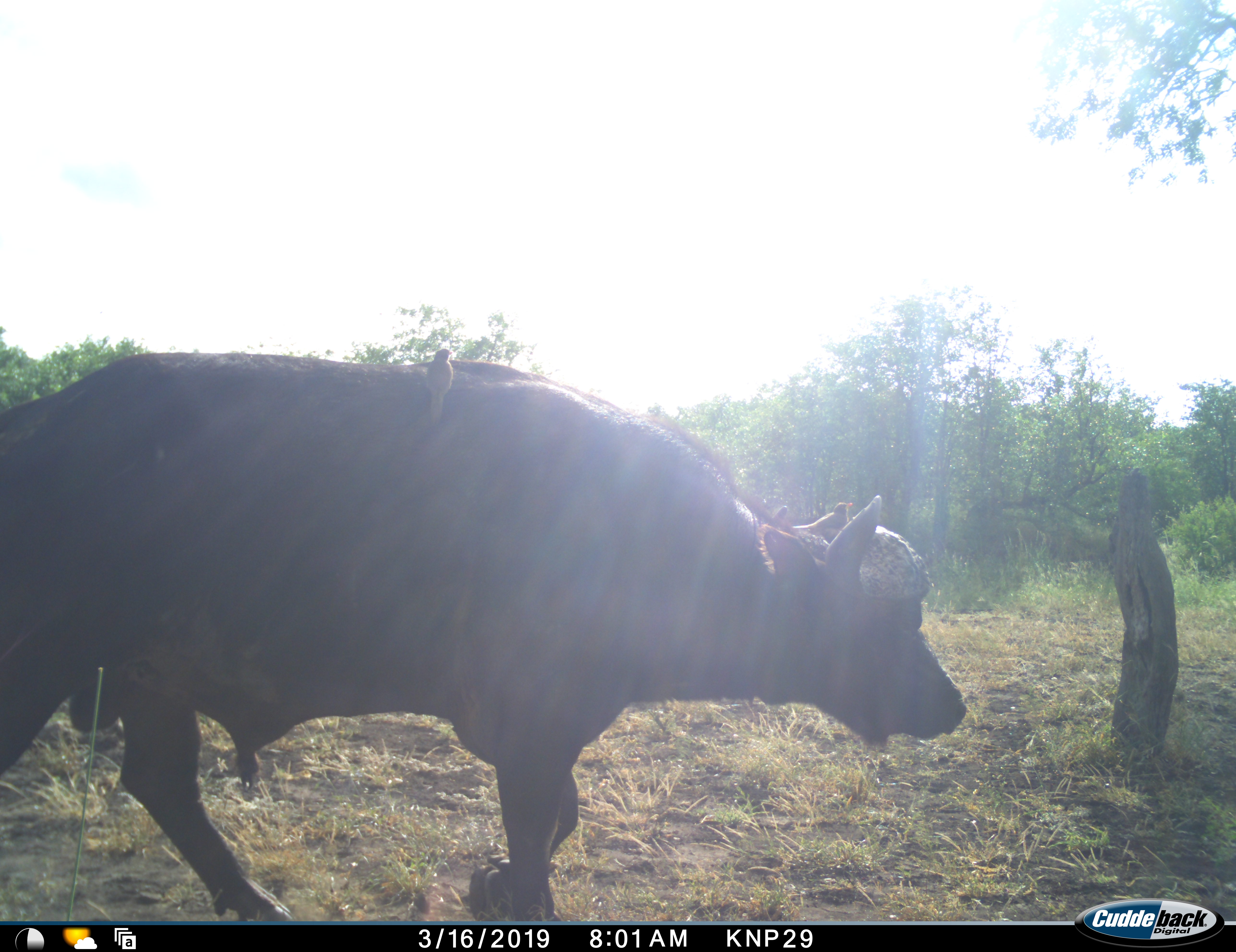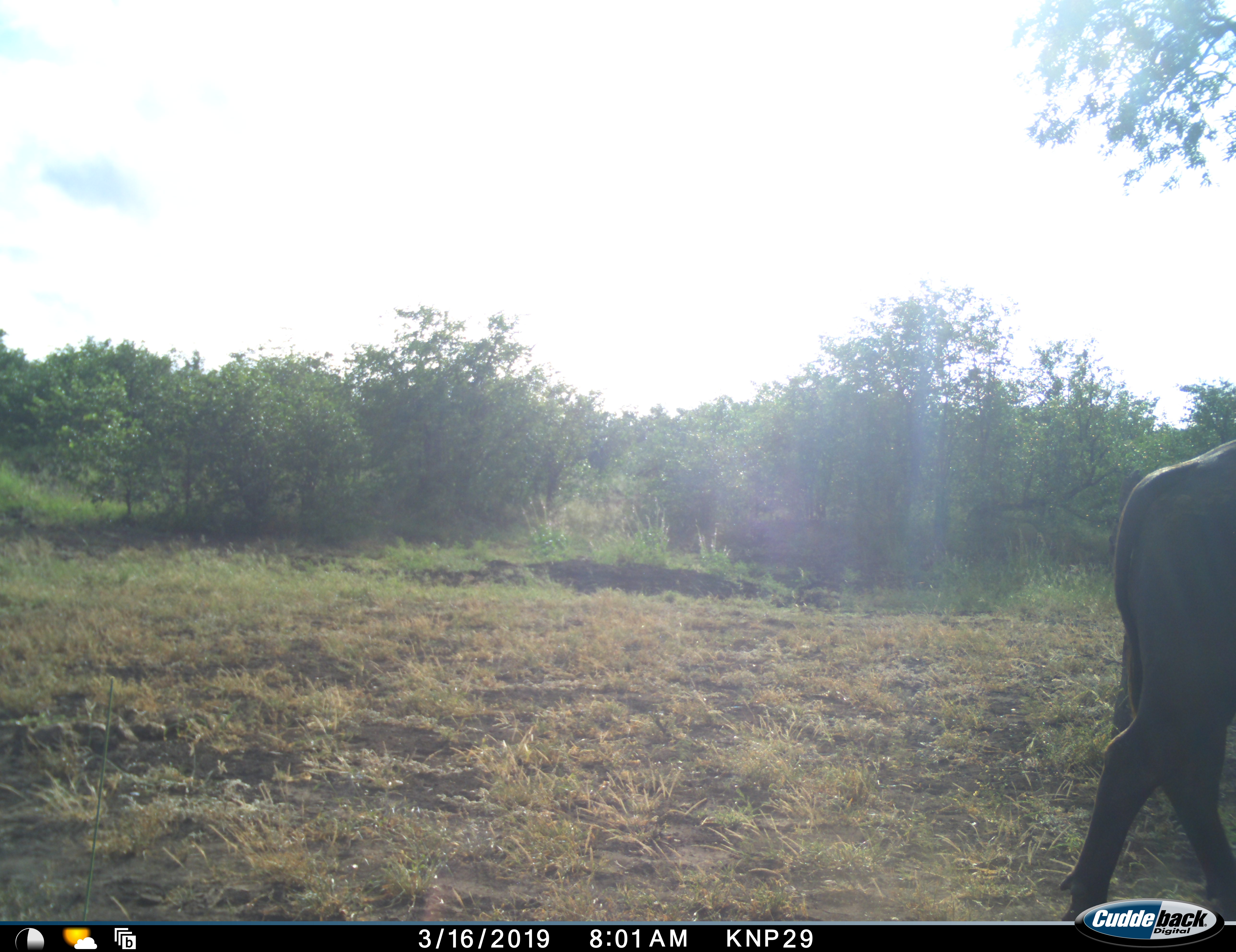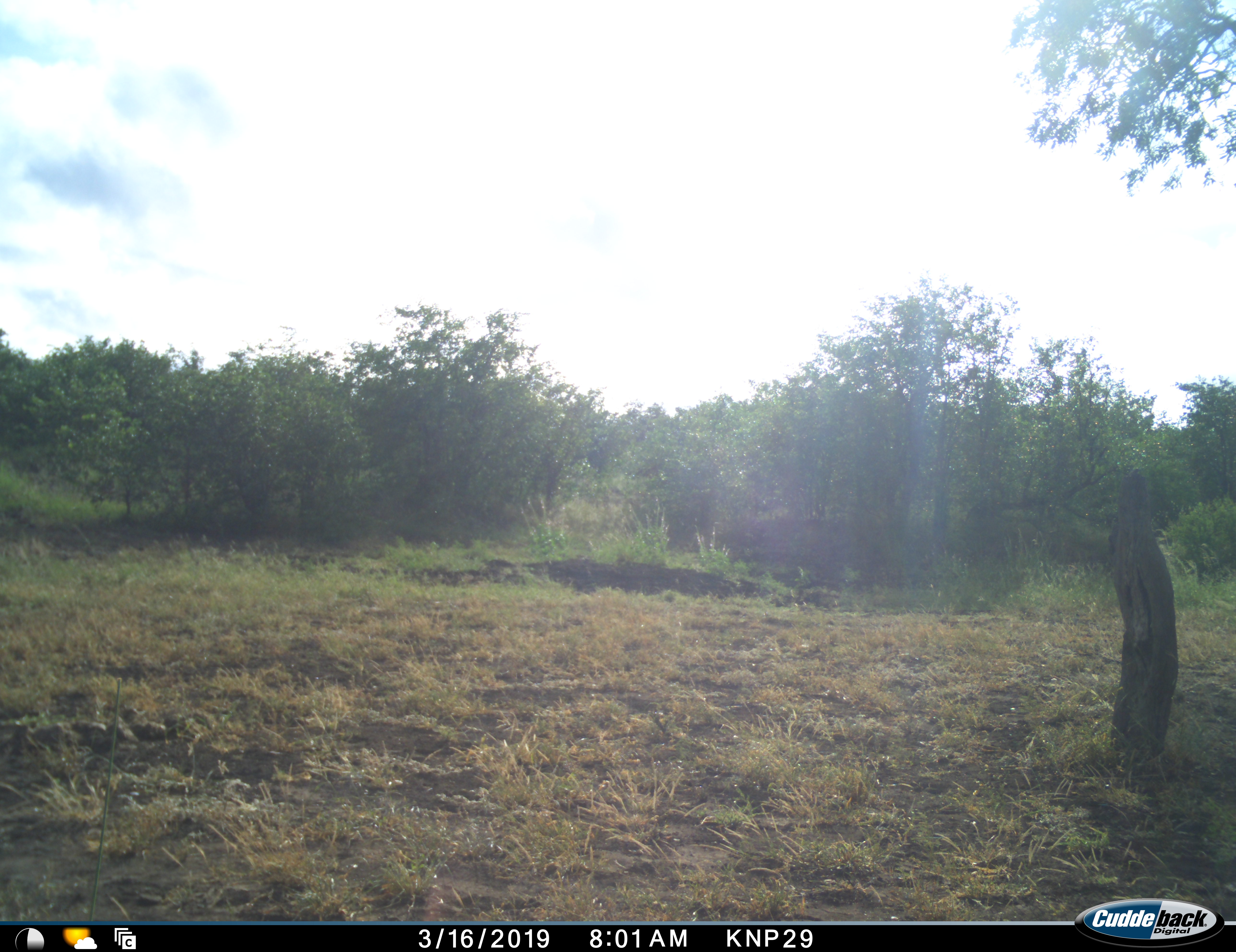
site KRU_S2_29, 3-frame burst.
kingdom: Animalia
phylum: Chordata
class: Mammalia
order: Artiodactyla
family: Bovidae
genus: Syncerus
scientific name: Syncerus caffer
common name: african buffalo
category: buffalo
Buffalo (african buffalo) (Syncerus caffer), count 1. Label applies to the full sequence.